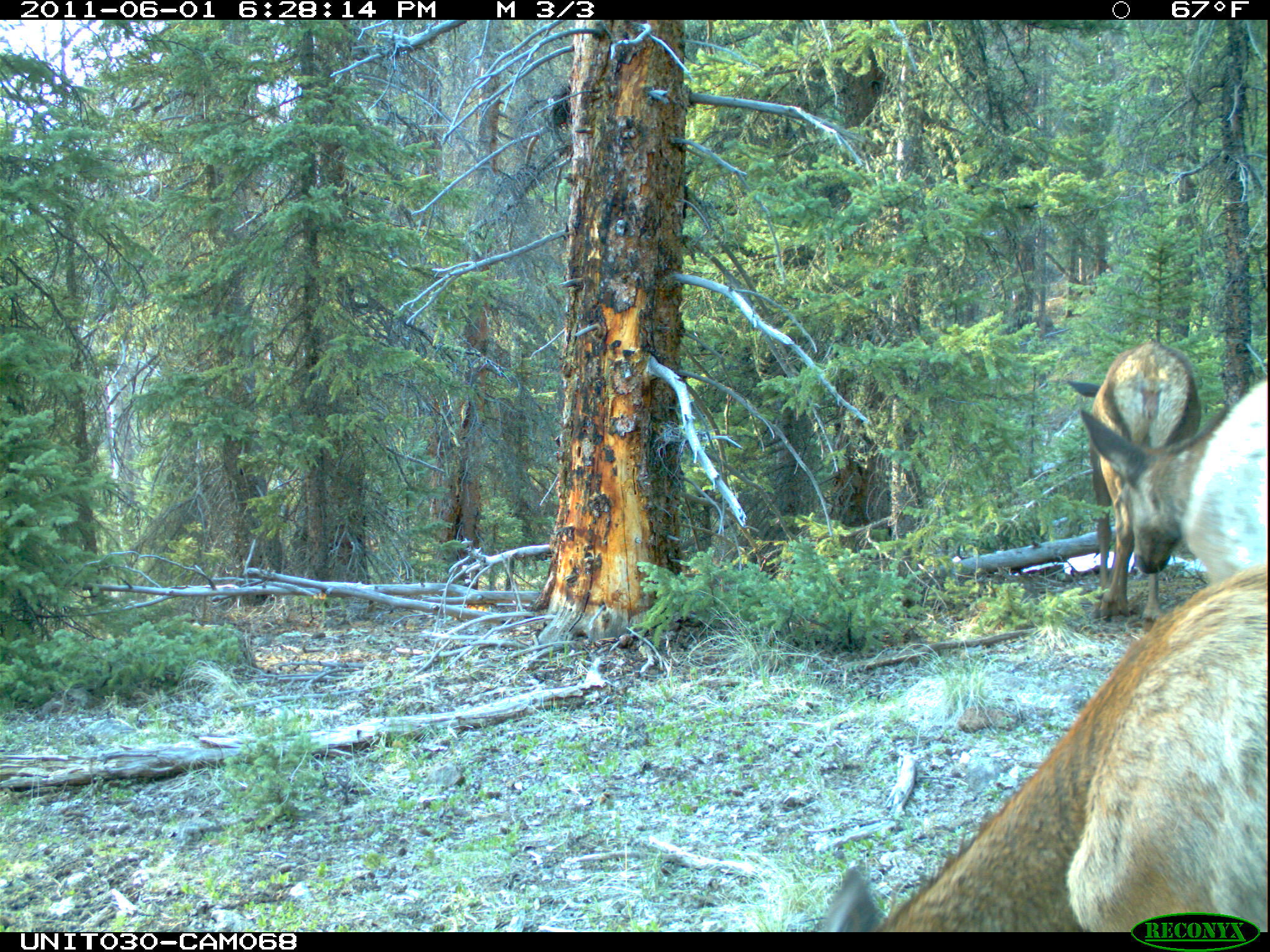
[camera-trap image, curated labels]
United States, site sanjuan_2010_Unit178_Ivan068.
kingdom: Animalia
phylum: Chordata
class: Mammalia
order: Artiodactyla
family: Cervidae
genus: Cervus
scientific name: Cervus elaphus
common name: red deer